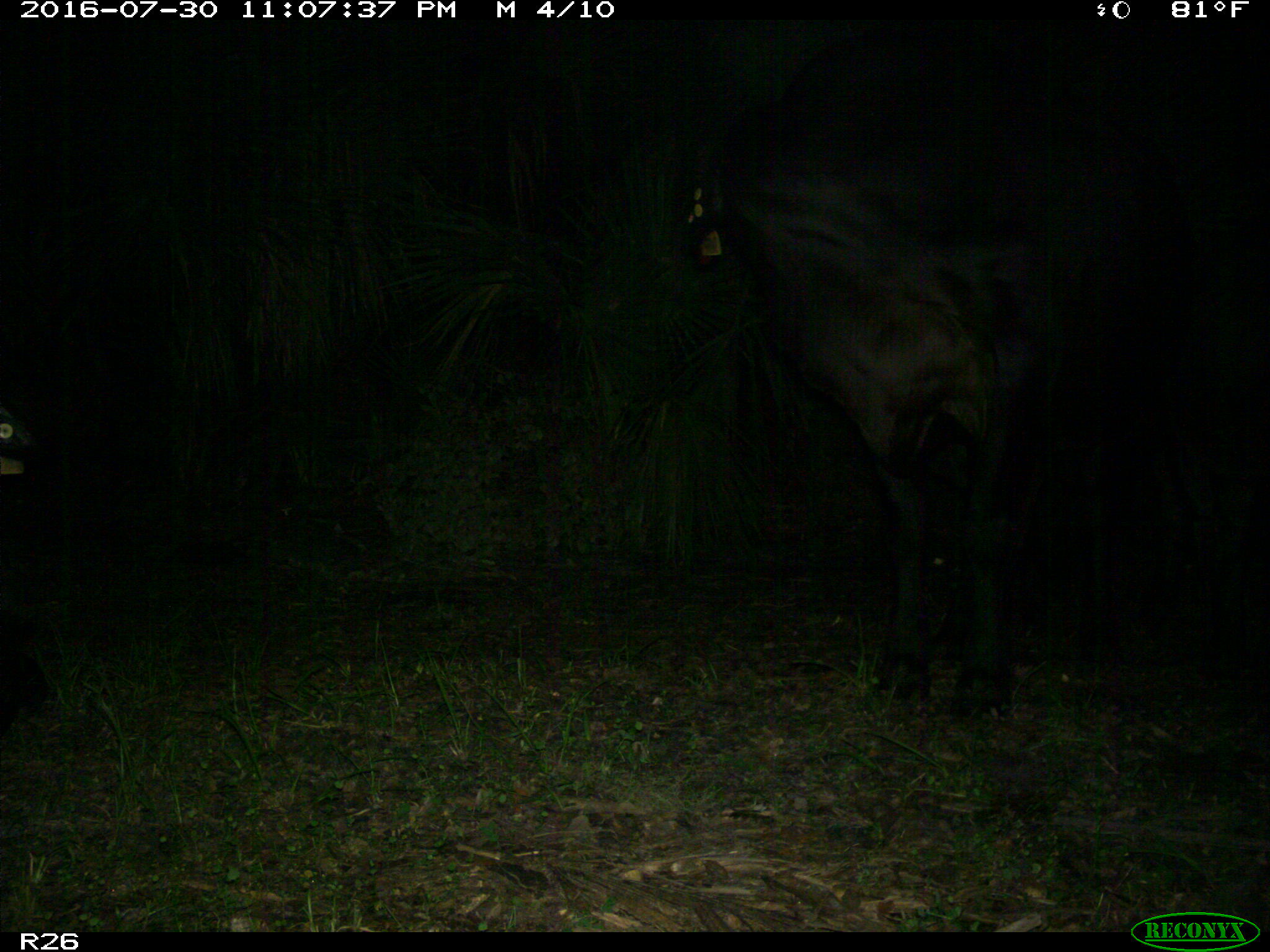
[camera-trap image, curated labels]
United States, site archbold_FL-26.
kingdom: Animalia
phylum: Chordata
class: Mammalia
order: Artiodactyla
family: Bovidae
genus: Bos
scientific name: Bos taurus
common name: domestic cow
Bos taurus (domestic cow).